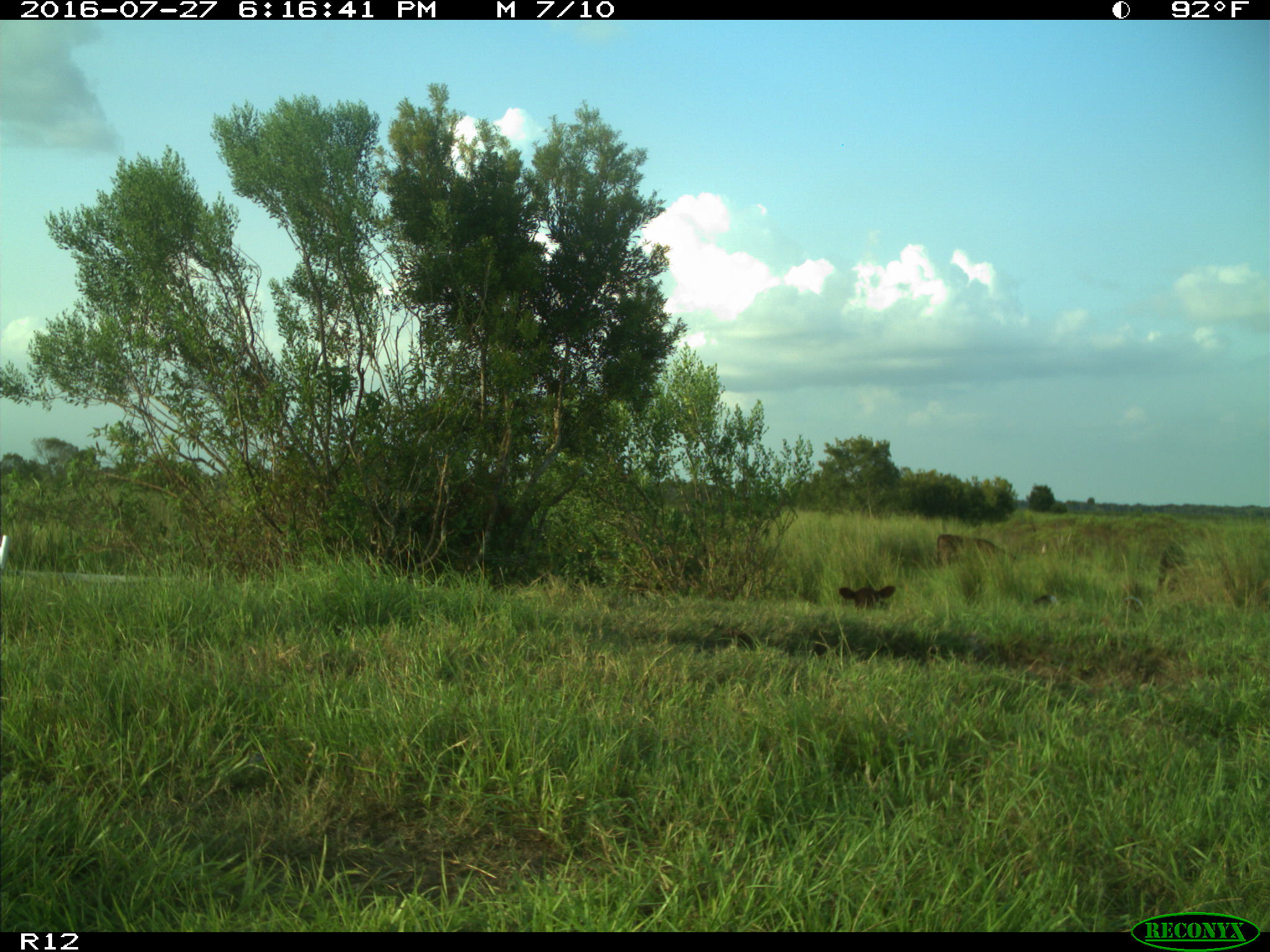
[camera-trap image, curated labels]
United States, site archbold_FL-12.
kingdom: Animalia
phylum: Chordata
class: Mammalia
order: Artiodactyla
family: Bovidae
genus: Bos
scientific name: Bos taurus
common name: domestic cow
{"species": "Bos taurus (domestic cow)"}